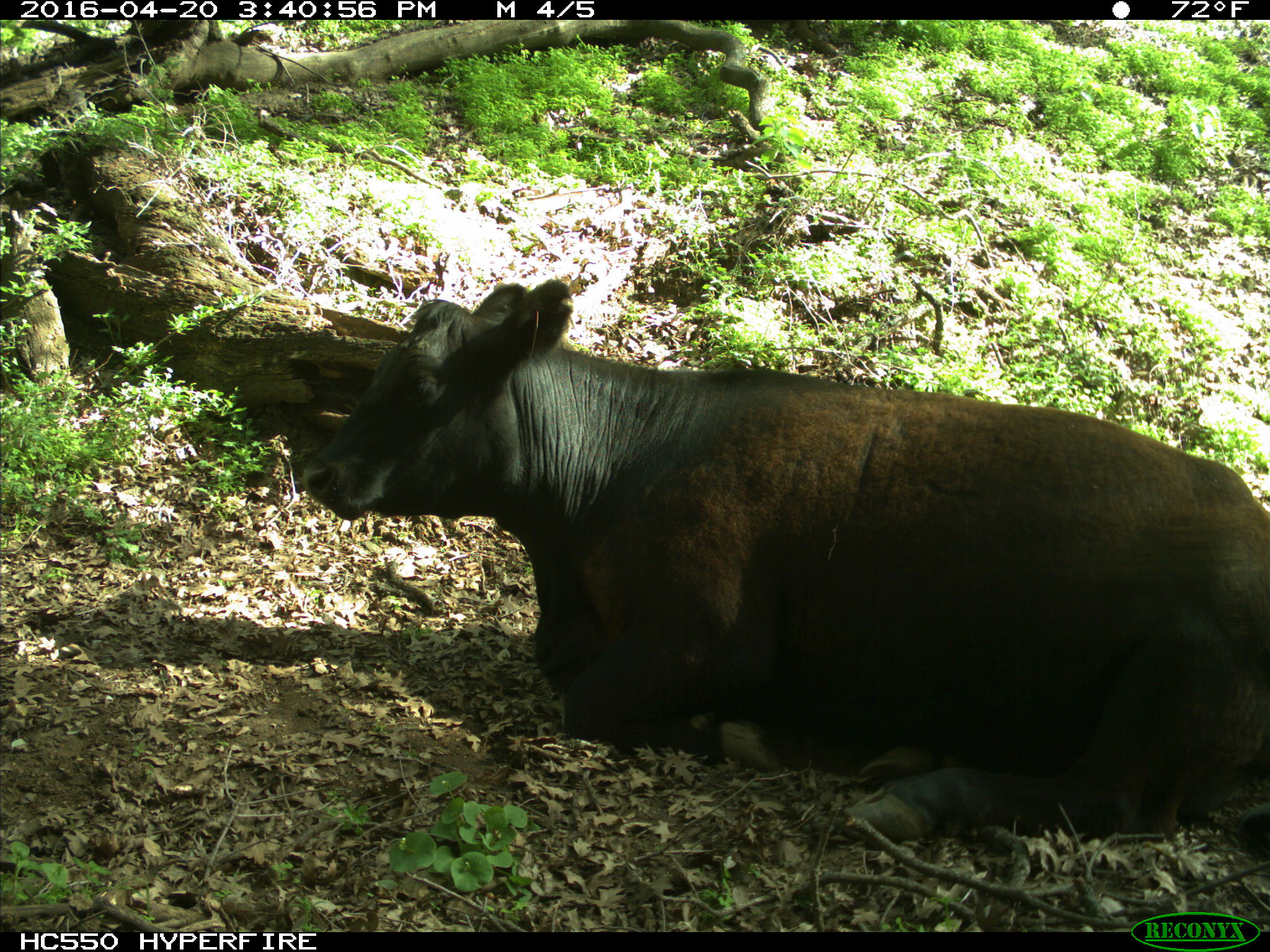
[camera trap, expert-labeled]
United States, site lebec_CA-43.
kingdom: Animalia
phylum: Chordata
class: Mammalia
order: Artiodactyla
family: Bovidae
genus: Bos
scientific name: Bos taurus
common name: domestic cow